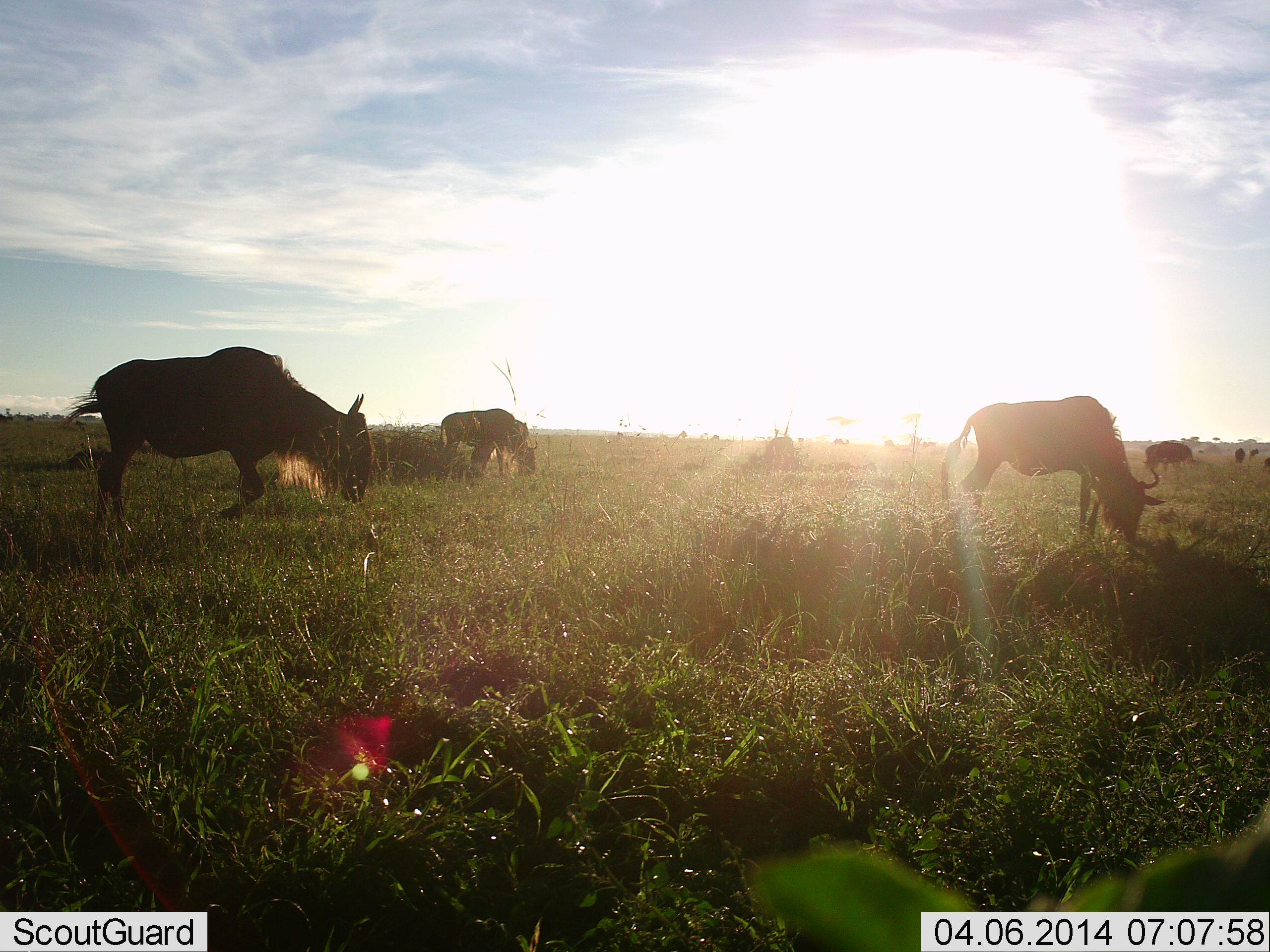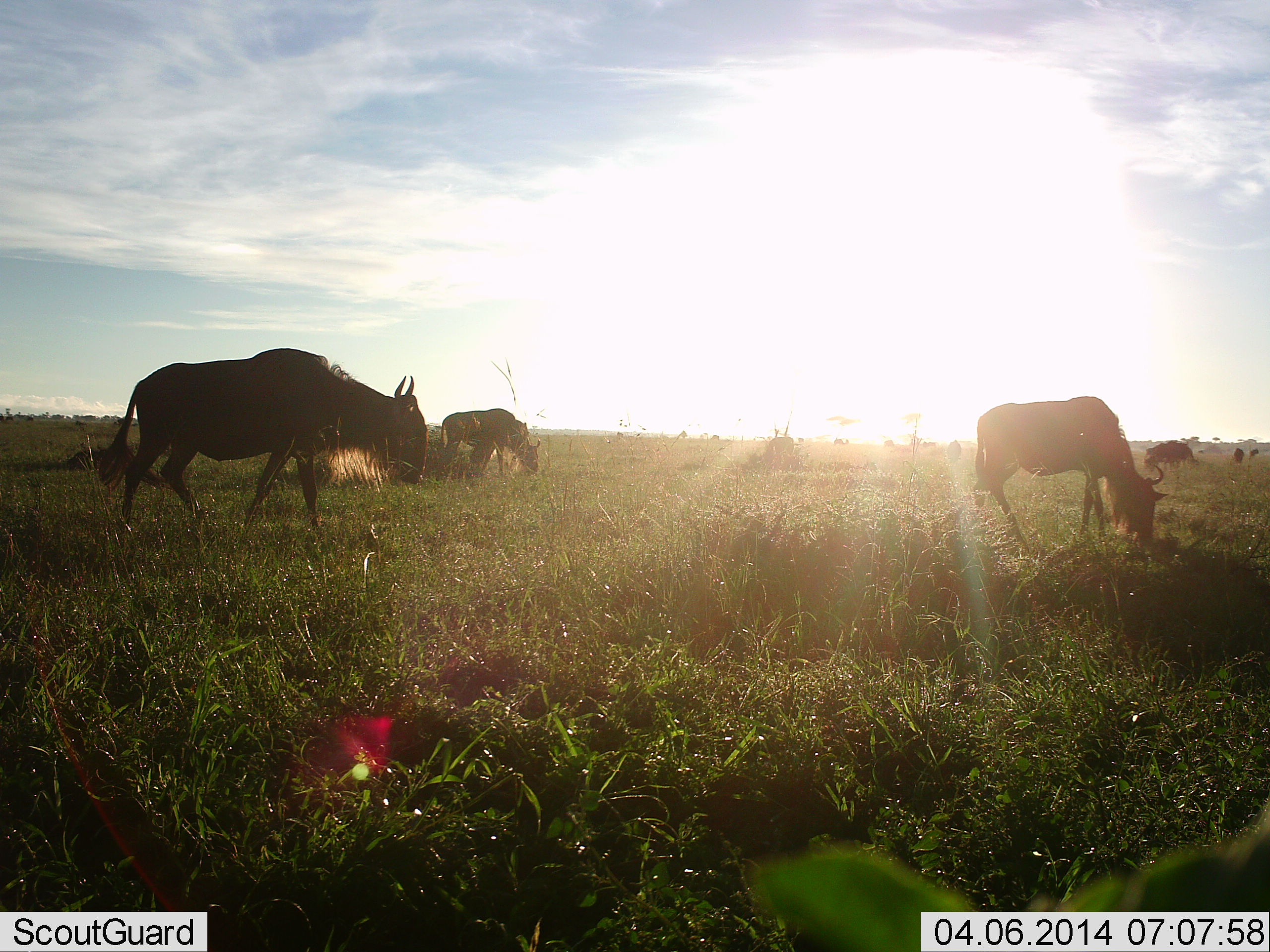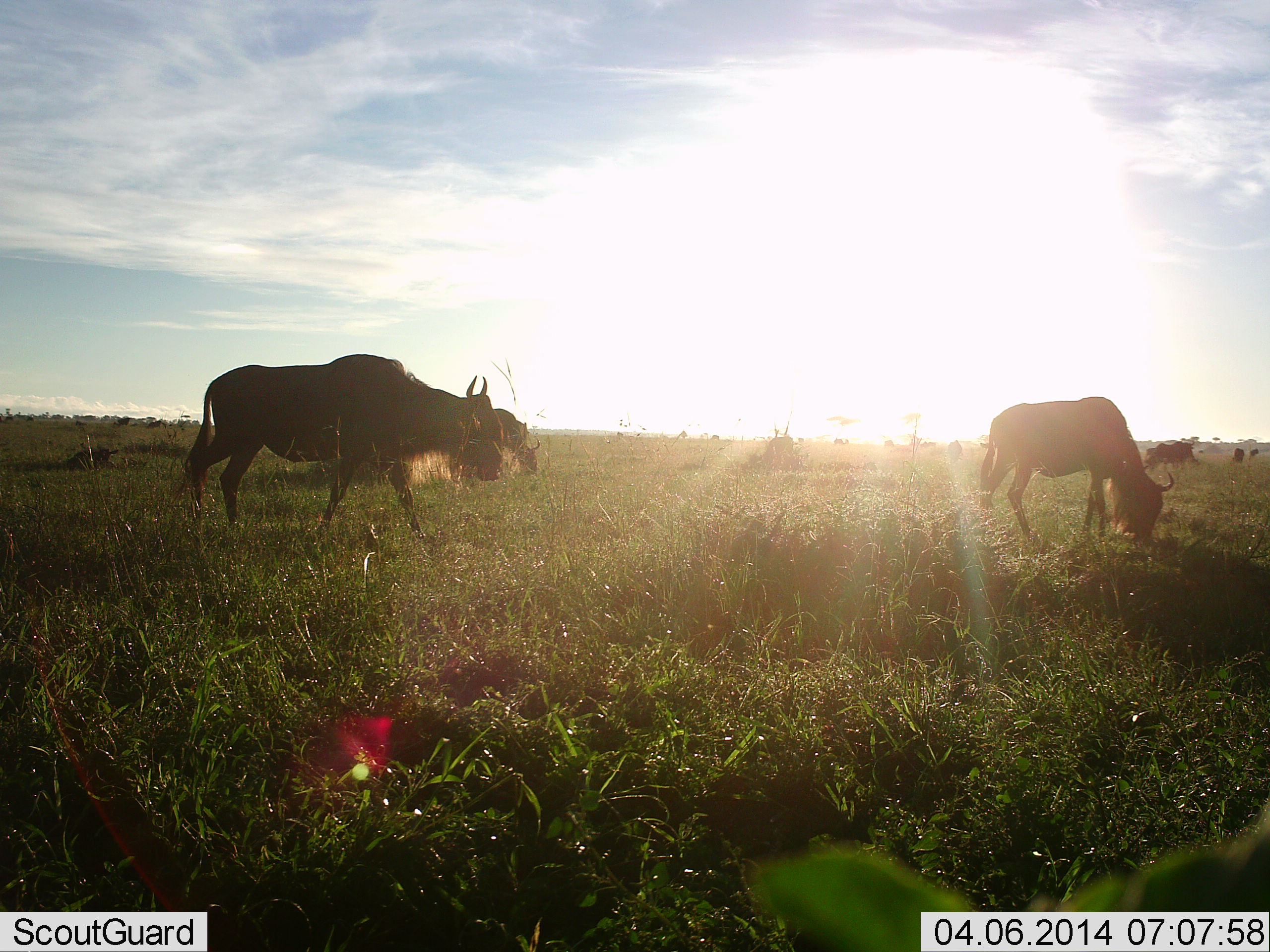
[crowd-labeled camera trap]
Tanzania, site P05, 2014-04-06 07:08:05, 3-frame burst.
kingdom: Animalia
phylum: Chordata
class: Mammalia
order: Artiodactyla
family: Bovidae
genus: Connochaetes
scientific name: Connochaetes taurinus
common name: blue wildebeest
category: wildebeest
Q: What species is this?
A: Wildebeest (blue wildebeest) (Connochaetes taurinus).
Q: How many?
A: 6.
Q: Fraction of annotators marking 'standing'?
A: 20%.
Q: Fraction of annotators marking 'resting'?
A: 0%.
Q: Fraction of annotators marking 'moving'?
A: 60%.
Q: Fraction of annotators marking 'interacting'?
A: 0%.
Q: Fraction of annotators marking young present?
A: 0%.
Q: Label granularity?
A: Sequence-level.